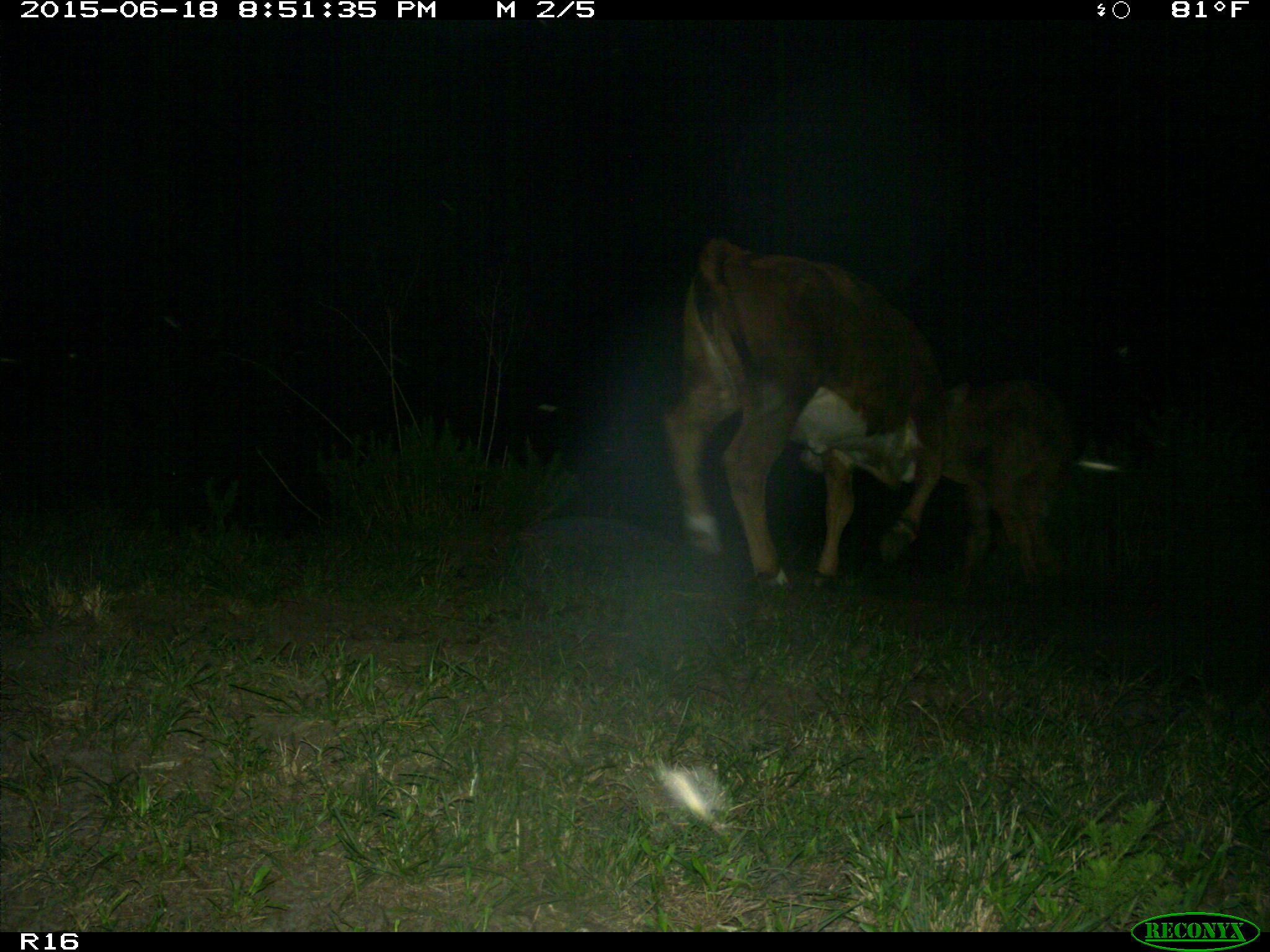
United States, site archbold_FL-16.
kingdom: Animalia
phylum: Chordata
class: Mammalia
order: Artiodactyla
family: Bovidae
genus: Bos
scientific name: Bos taurus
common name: domestic cow